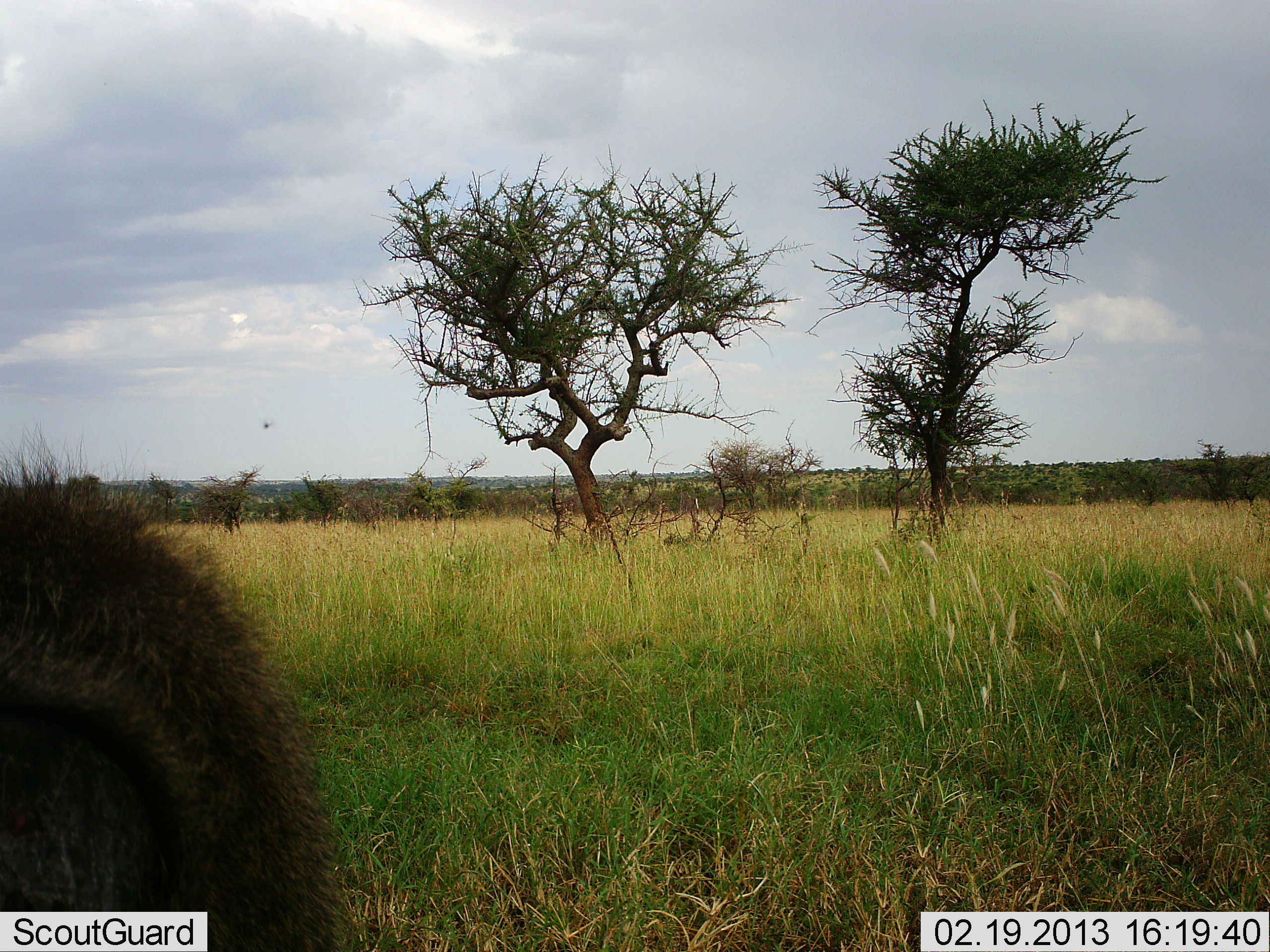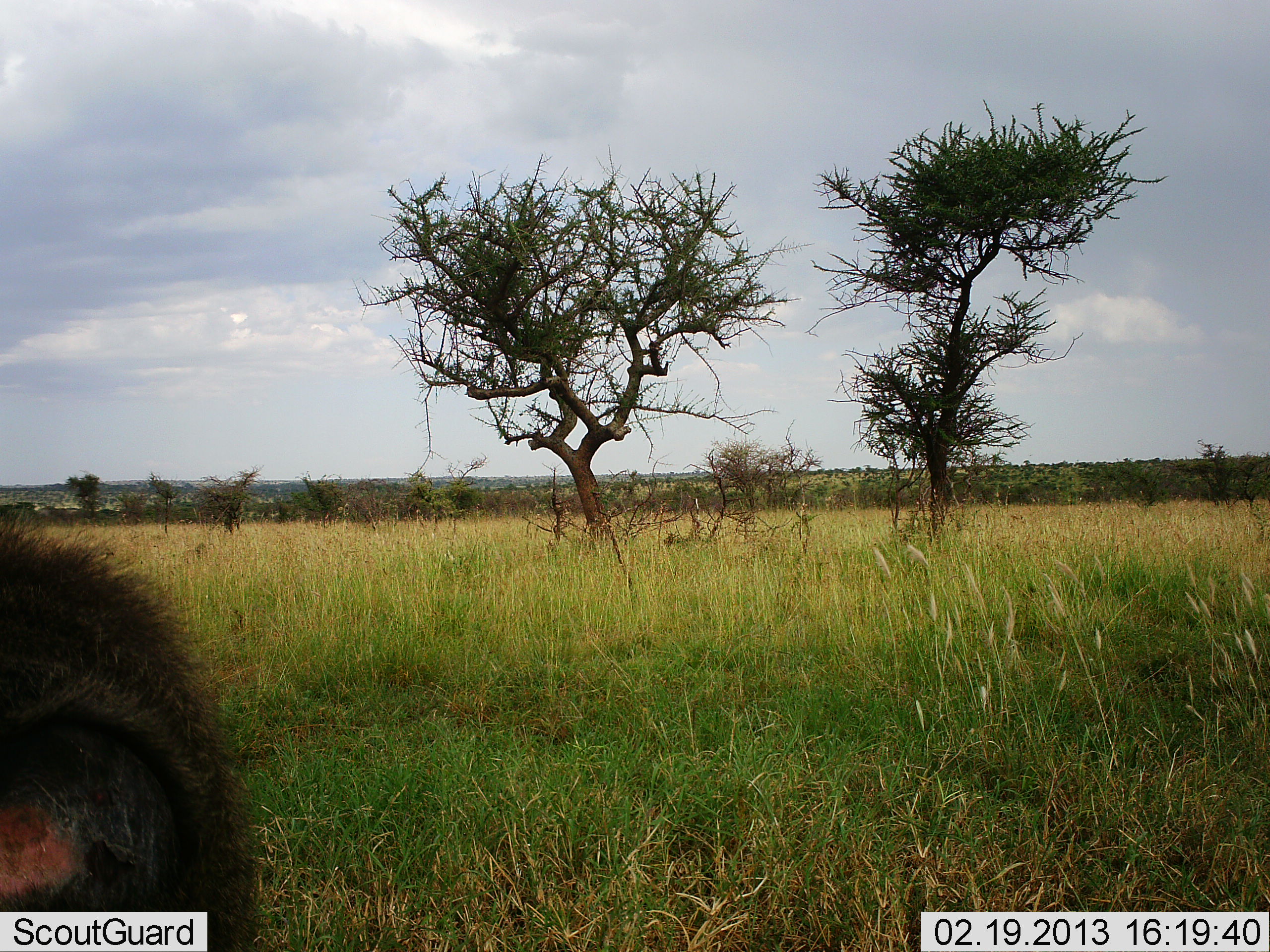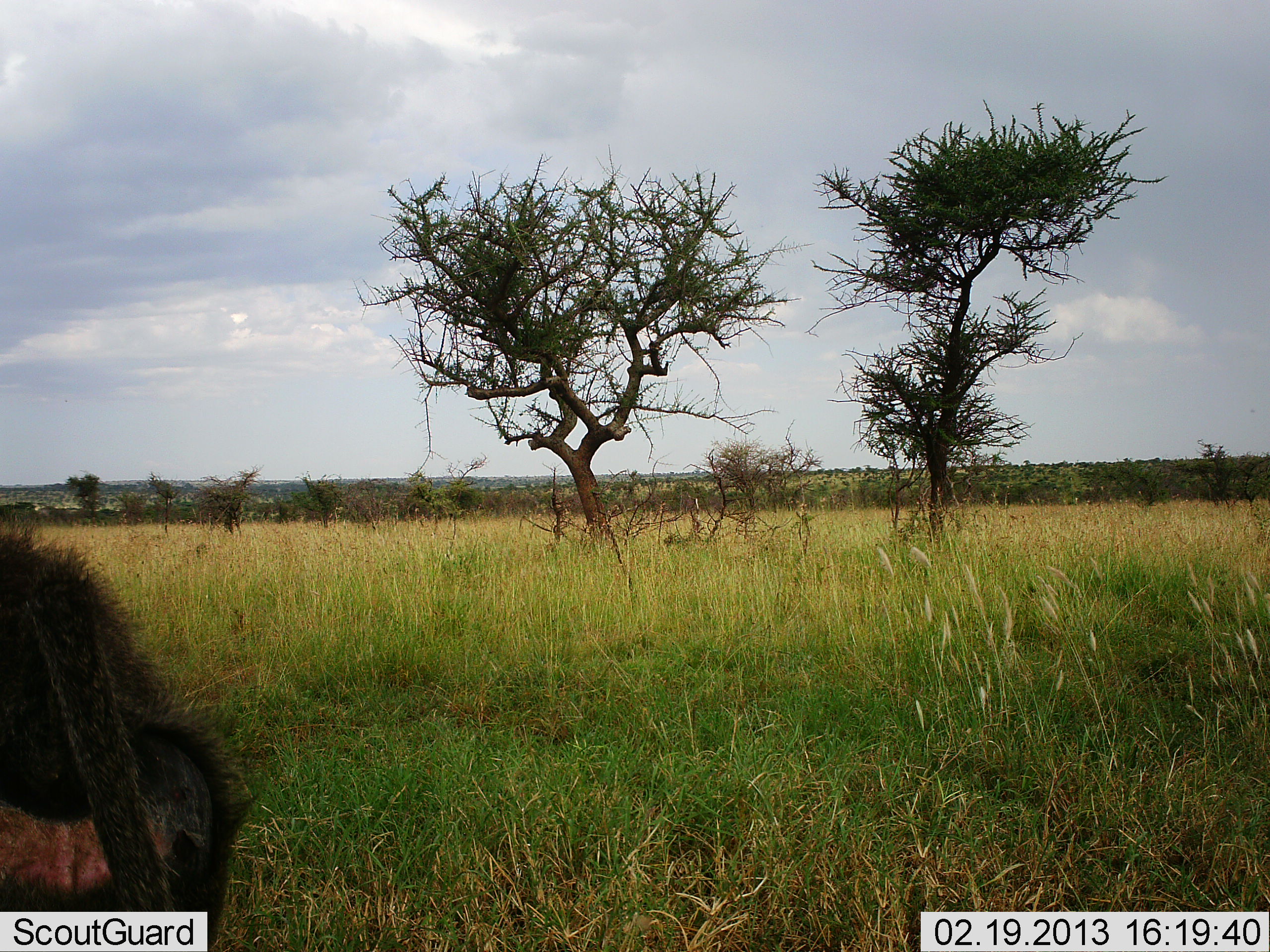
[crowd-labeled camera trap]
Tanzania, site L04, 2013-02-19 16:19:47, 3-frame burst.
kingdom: Animalia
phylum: Chordata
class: Mammalia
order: Primates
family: Cercopithecidae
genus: Papio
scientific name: Papio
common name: baboon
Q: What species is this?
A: Baboon (Papio).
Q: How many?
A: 1.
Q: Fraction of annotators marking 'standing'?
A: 48%.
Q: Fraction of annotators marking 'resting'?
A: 11%.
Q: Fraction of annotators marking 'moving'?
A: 33%.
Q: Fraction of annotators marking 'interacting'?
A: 4%.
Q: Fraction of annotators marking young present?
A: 0%.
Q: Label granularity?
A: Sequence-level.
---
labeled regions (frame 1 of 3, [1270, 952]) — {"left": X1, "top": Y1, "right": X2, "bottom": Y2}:
animal: {"left": 0, "top": 433, "right": 342, "bottom": 950}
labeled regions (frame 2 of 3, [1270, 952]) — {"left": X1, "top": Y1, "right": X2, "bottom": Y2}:
animal: {"left": 0, "top": 511, "right": 257, "bottom": 950}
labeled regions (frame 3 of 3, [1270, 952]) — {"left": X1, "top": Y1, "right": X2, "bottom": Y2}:
animal: {"left": 0, "top": 521, "right": 248, "bottom": 951}